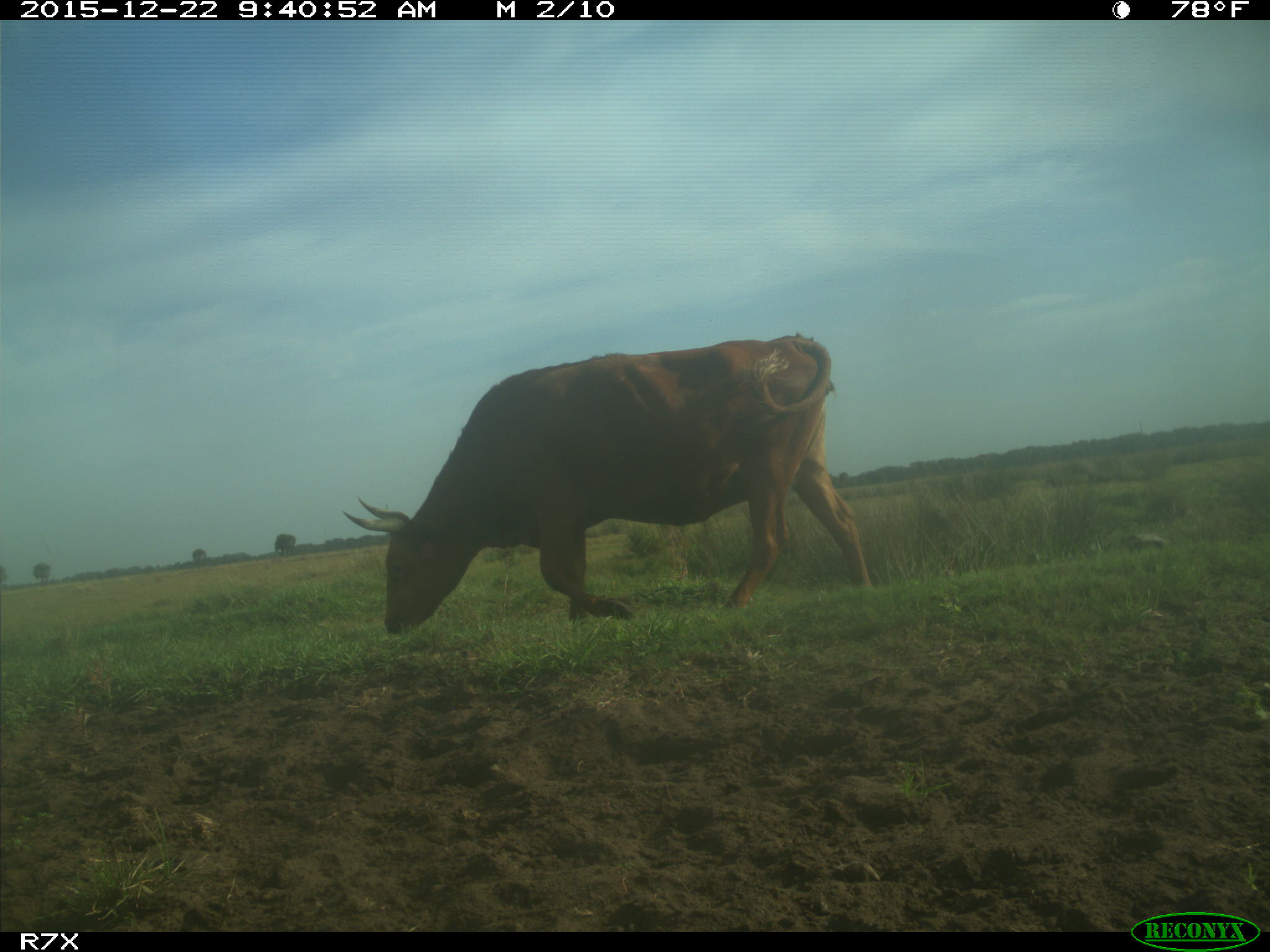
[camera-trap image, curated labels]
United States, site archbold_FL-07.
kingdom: Animalia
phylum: Chordata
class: Mammalia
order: Artiodactyla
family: Bovidae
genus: Bos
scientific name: Bos taurus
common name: domestic cow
Bos taurus (domestic cow).